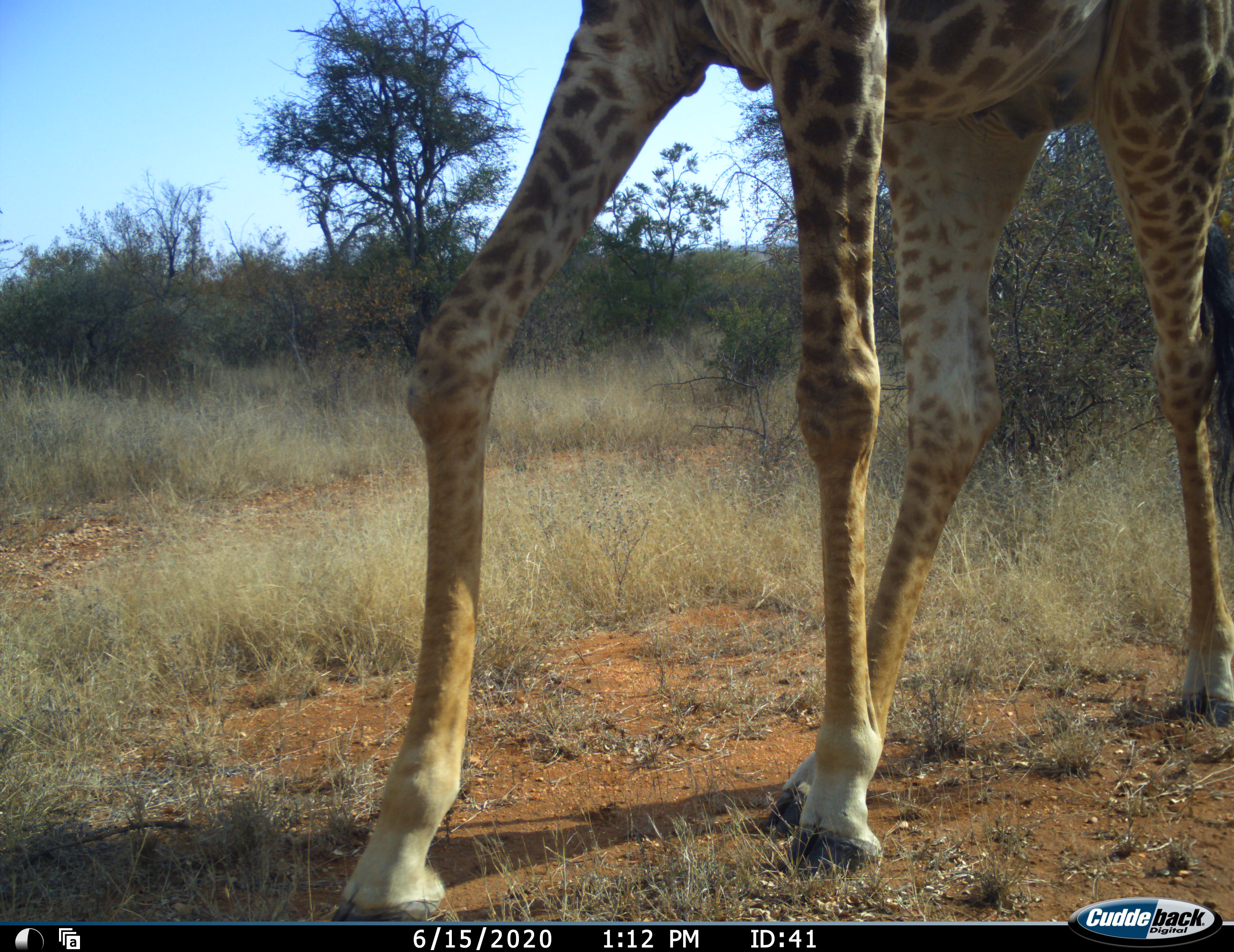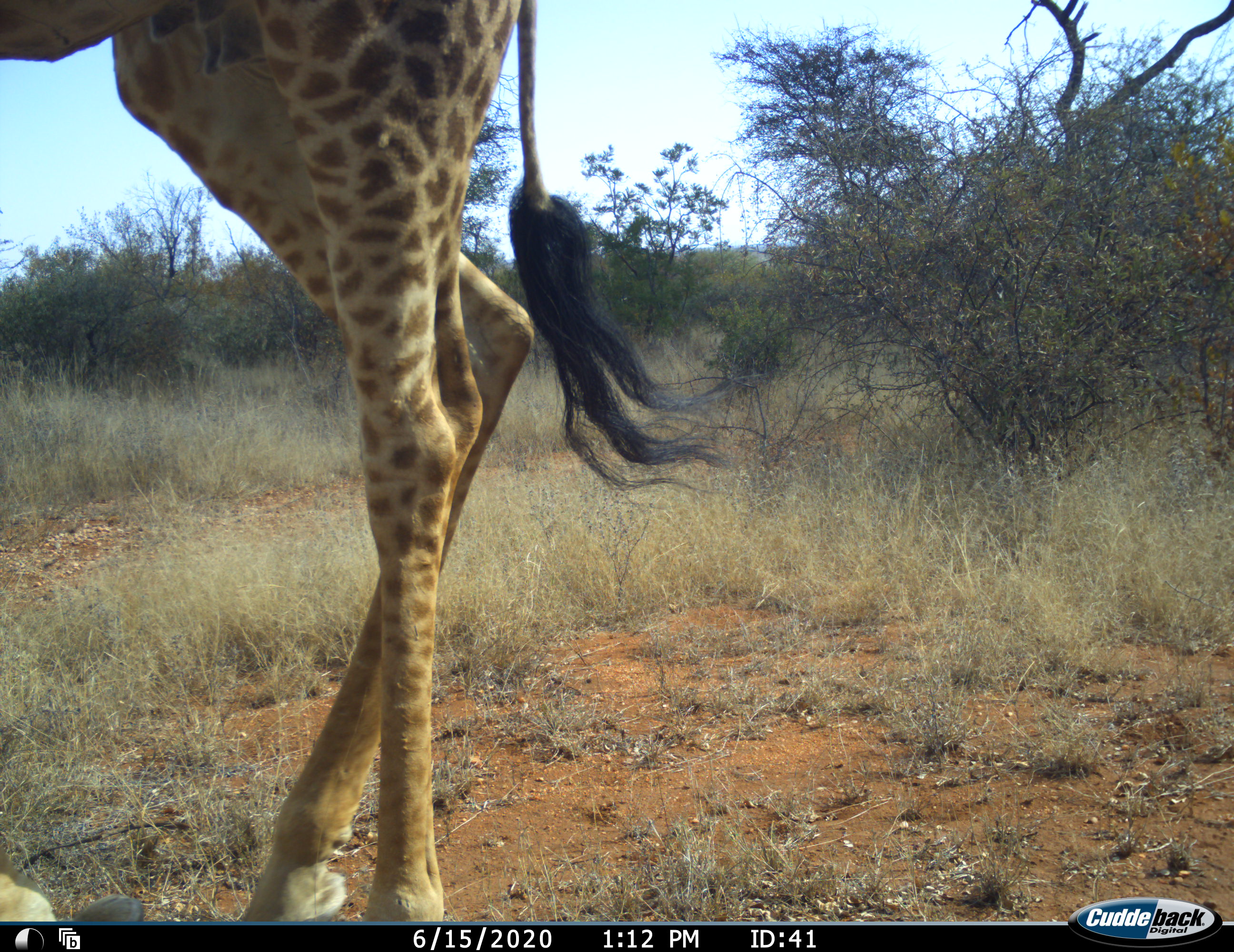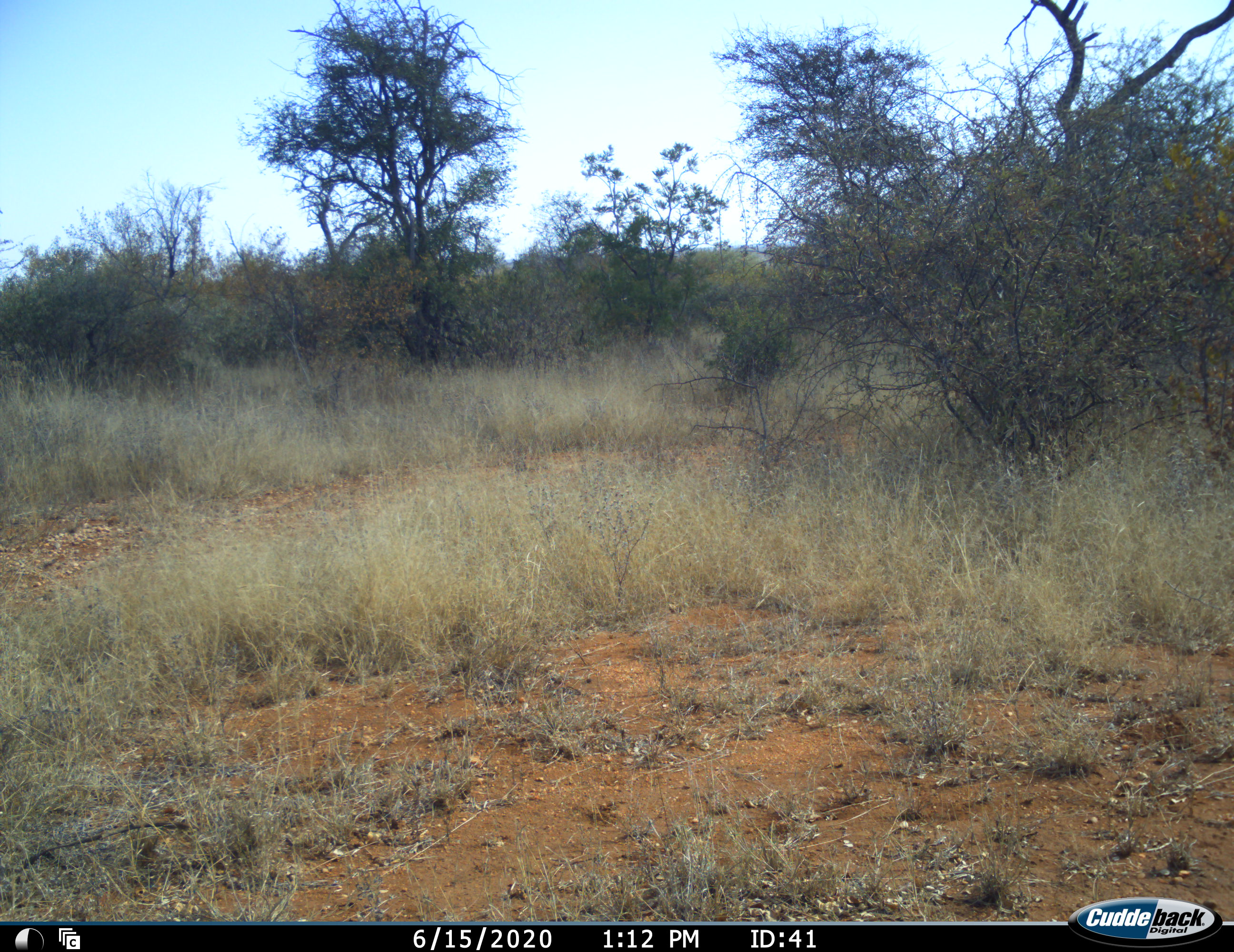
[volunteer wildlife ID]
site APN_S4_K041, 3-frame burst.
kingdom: Animalia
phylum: Chordata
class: Mammalia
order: Artiodactyla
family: Giraffidae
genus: Giraffa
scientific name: Giraffa camelopardalis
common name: giraffe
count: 1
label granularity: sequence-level